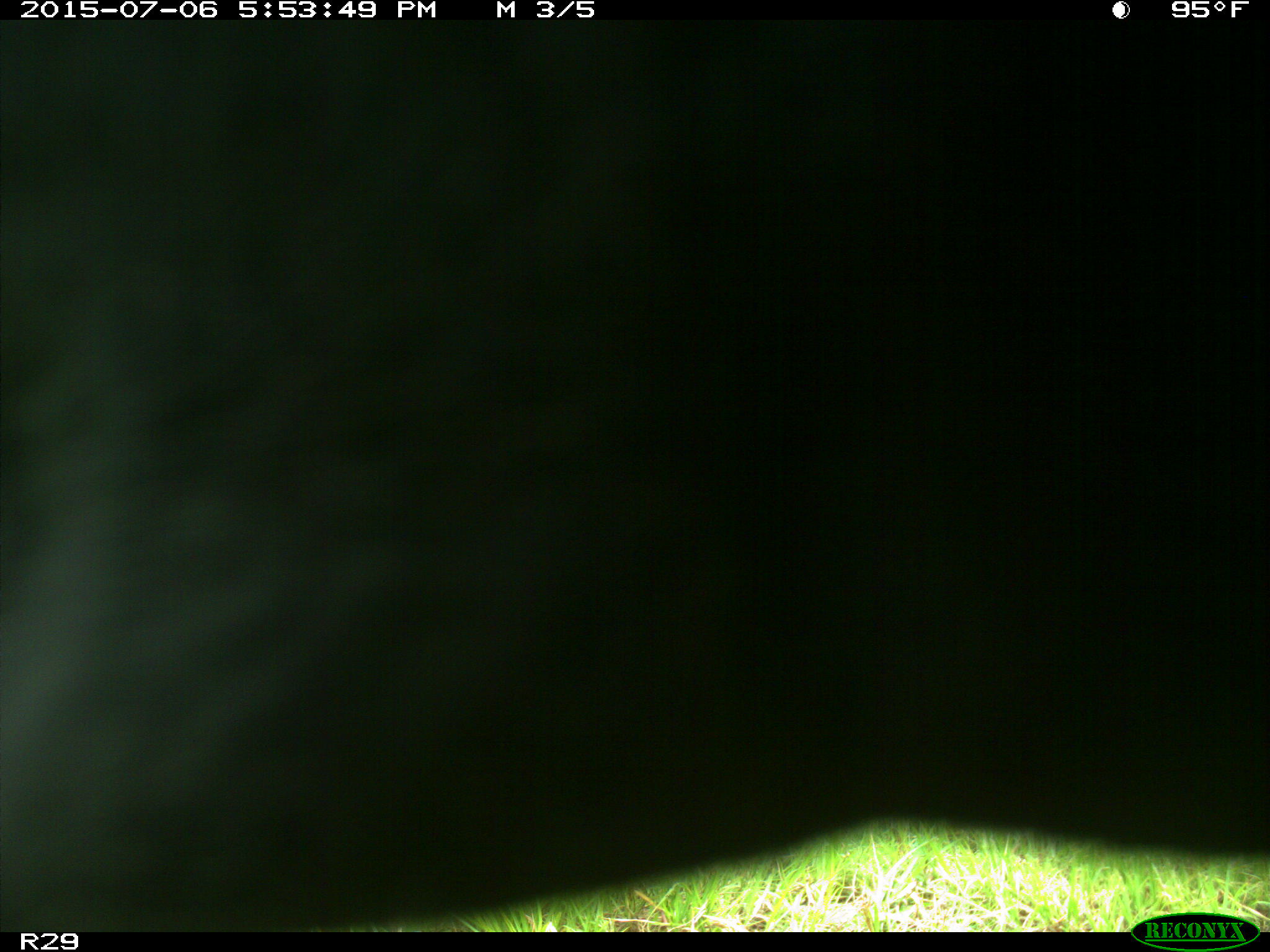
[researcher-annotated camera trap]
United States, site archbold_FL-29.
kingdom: Animalia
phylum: Chordata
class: Mammalia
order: Artiodactyla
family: Bovidae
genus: Bos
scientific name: Bos taurus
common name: domestic cow